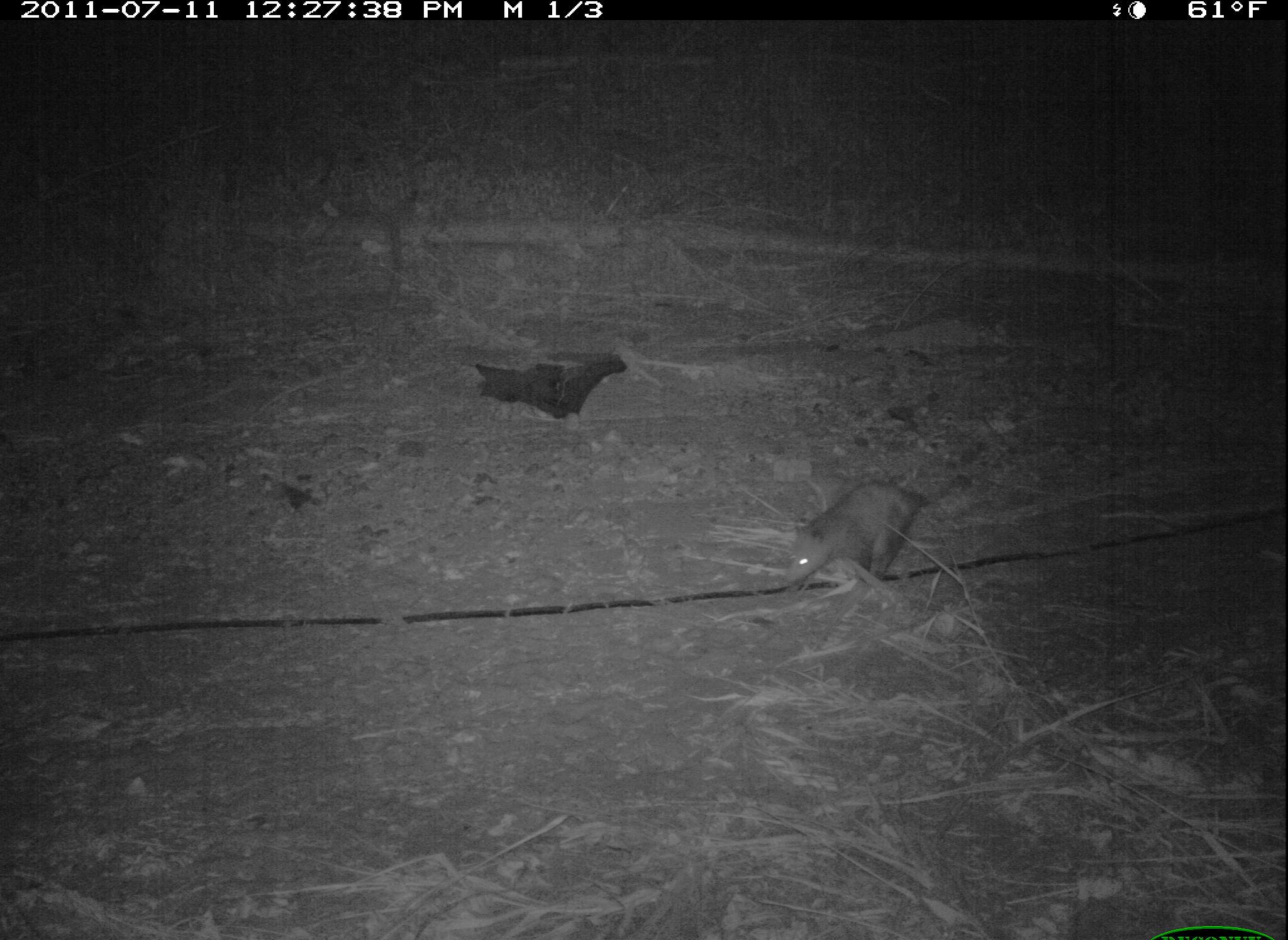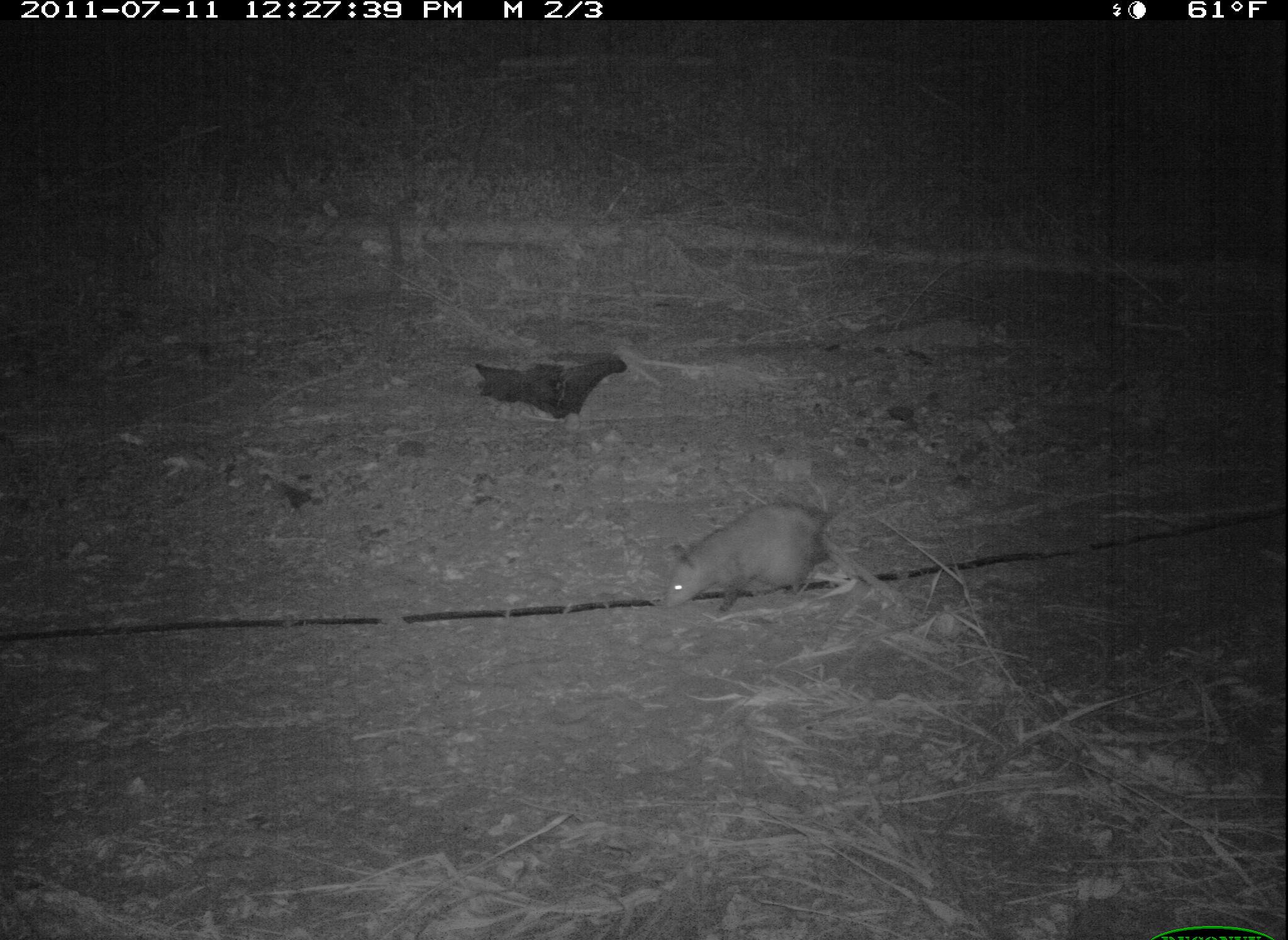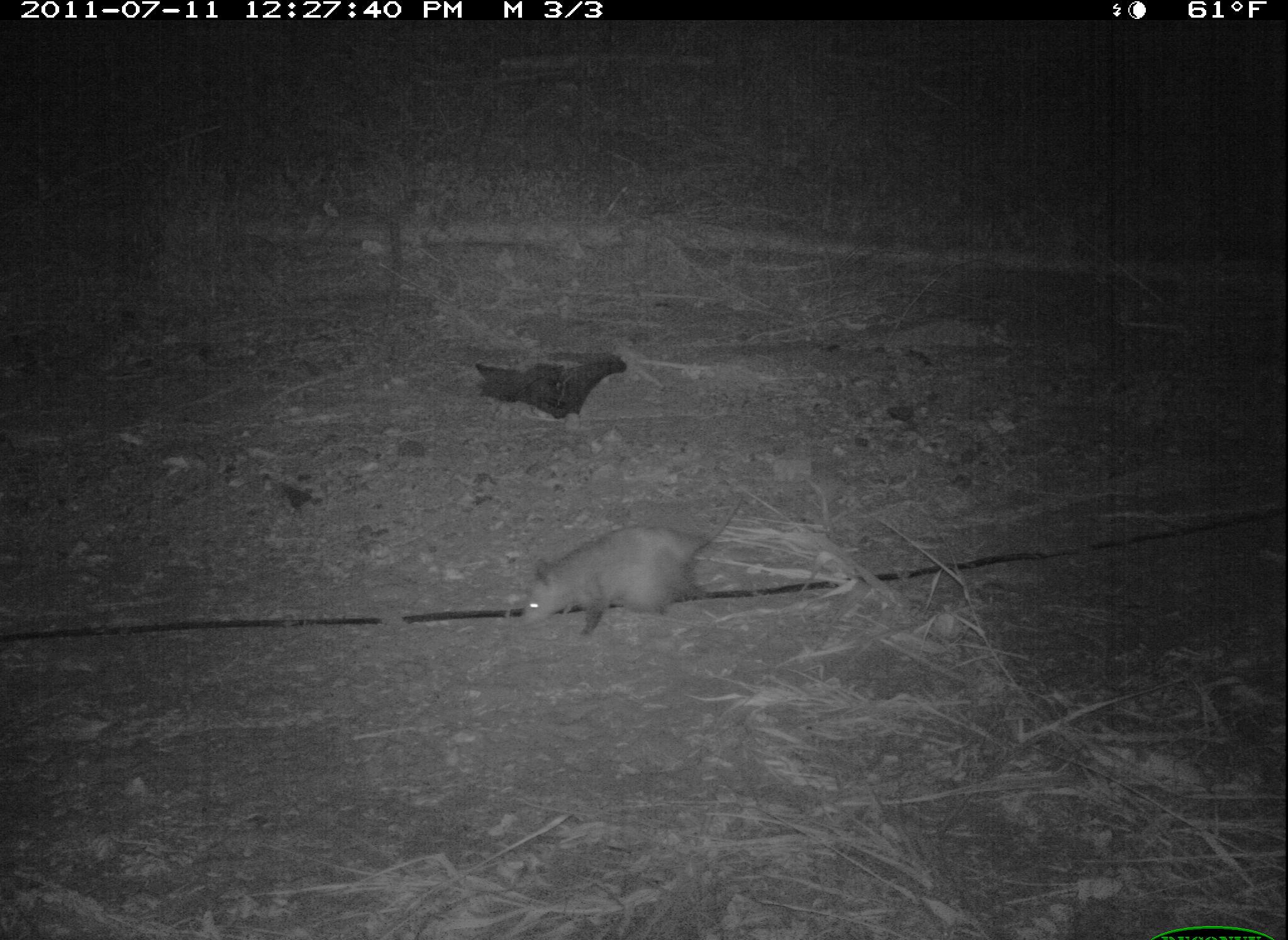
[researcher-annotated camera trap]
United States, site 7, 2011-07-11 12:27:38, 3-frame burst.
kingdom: Animalia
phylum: Chordata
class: Mammalia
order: Didelphimorphia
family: Didelphidae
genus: Didelphis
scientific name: Didelphis virginiana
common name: virginia opossum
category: opossum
Opossum (virginia opossum) (Didelphis virginiana).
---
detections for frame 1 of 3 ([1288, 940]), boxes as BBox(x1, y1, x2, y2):
opossum: BBox(778, 470, 958, 601)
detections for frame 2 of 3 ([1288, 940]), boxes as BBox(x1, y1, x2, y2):
opossum: BBox(642, 485, 871, 635)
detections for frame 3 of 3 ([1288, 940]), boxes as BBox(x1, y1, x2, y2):
opossum: BBox(493, 490, 779, 664)